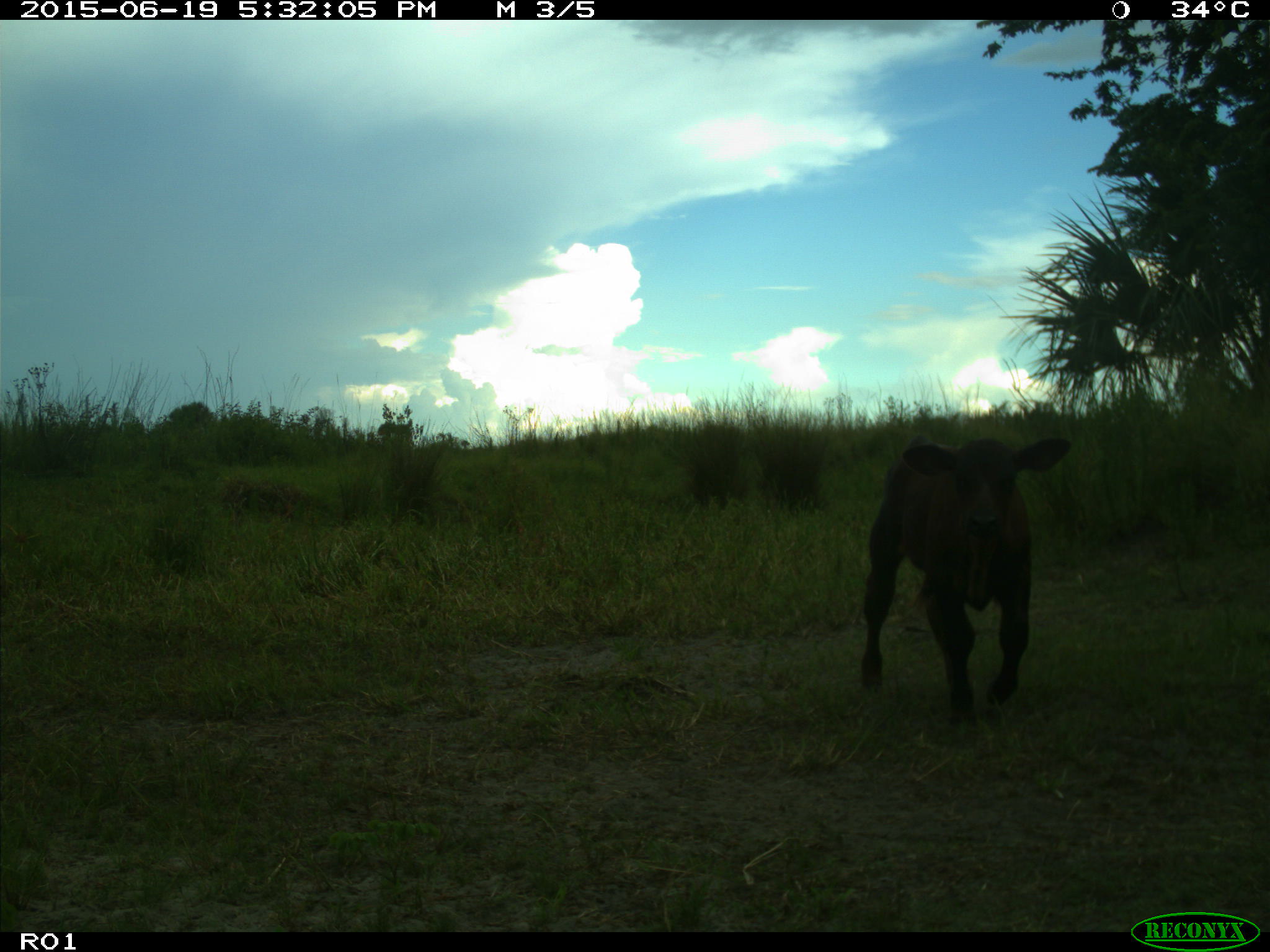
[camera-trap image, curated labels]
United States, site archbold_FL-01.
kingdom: Animalia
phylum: Chordata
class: Mammalia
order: Artiodactyla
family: Bovidae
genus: Bos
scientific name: Bos taurus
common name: domestic cow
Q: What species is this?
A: Bos taurus (domestic cow).